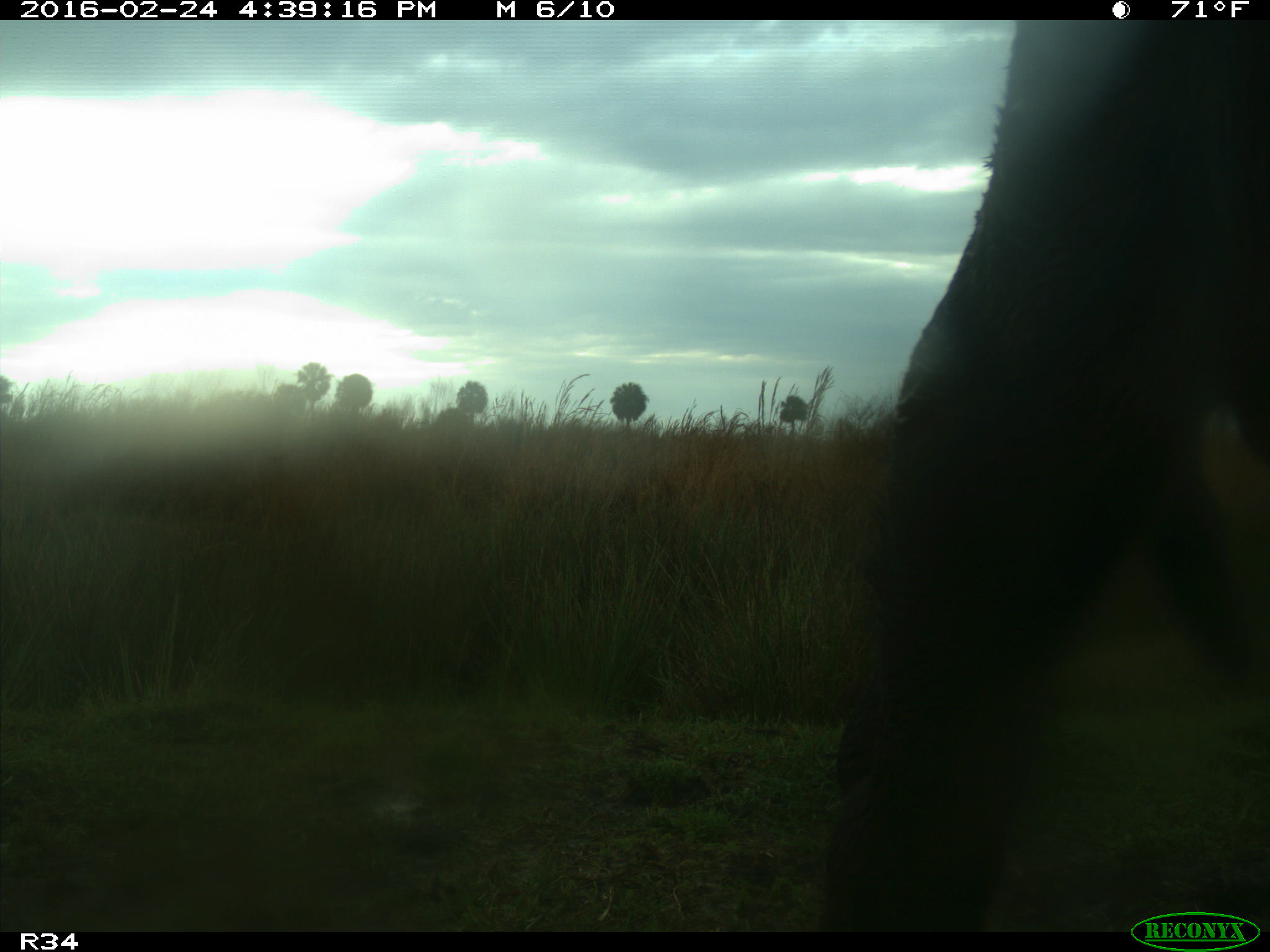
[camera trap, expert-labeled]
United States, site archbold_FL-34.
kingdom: Animalia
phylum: Chordata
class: Mammalia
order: Artiodactyla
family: Bovidae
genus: Bos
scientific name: Bos taurus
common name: domestic cow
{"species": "Bos taurus (domestic cow)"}